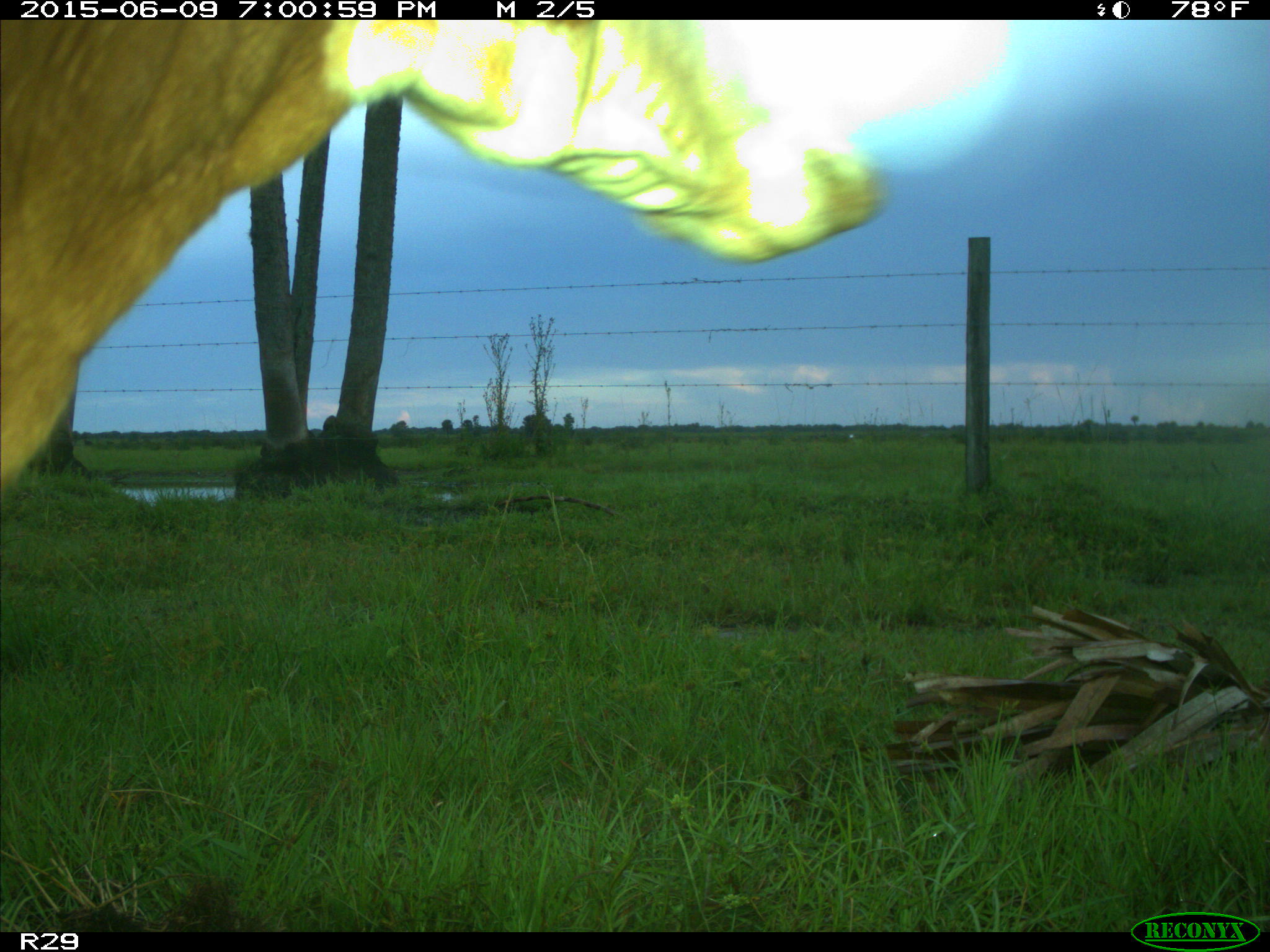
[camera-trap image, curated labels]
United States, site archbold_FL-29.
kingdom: Animalia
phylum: Chordata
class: Mammalia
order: Artiodactyla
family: Bovidae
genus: Bos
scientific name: Bos taurus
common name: domestic cow